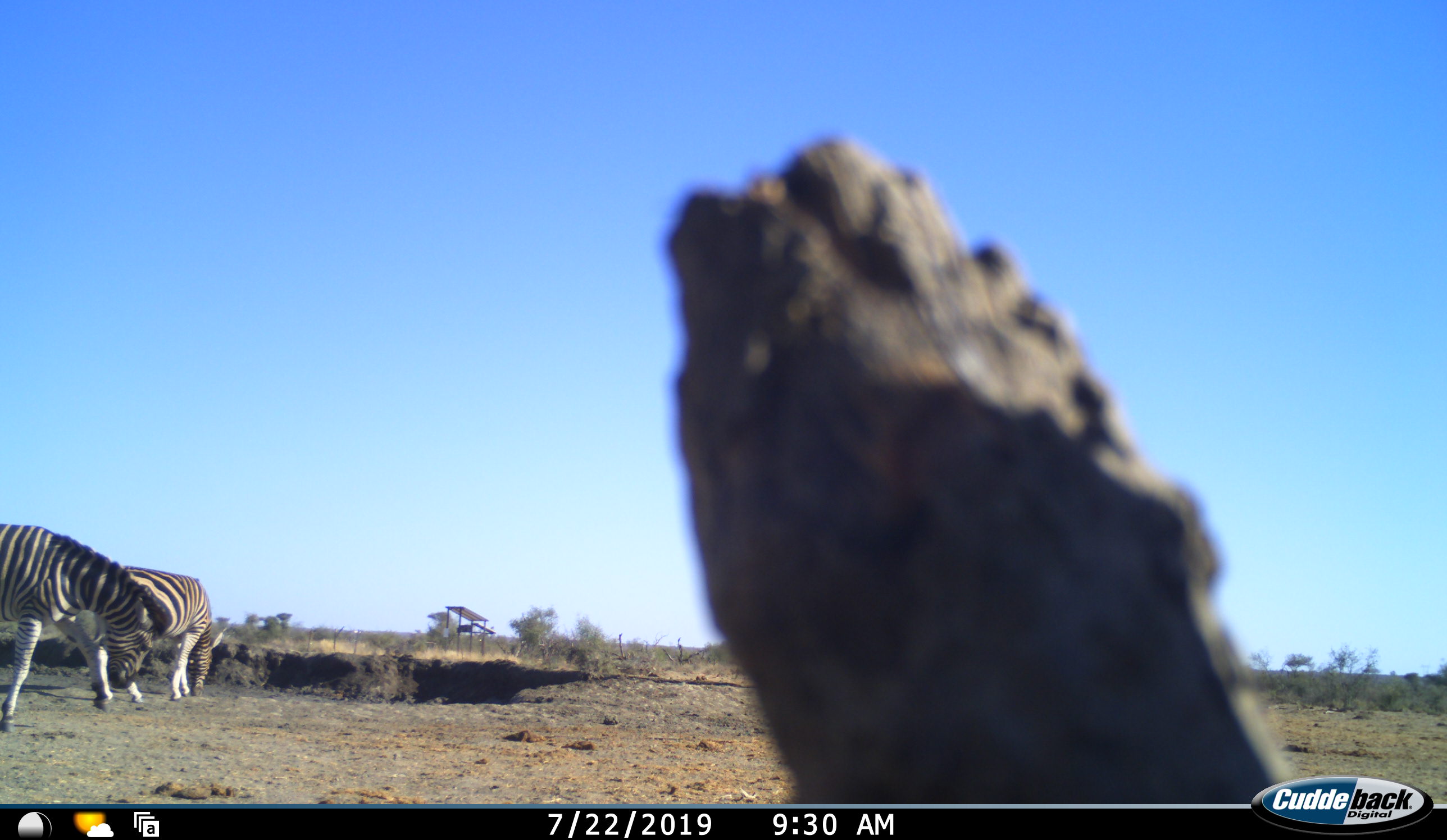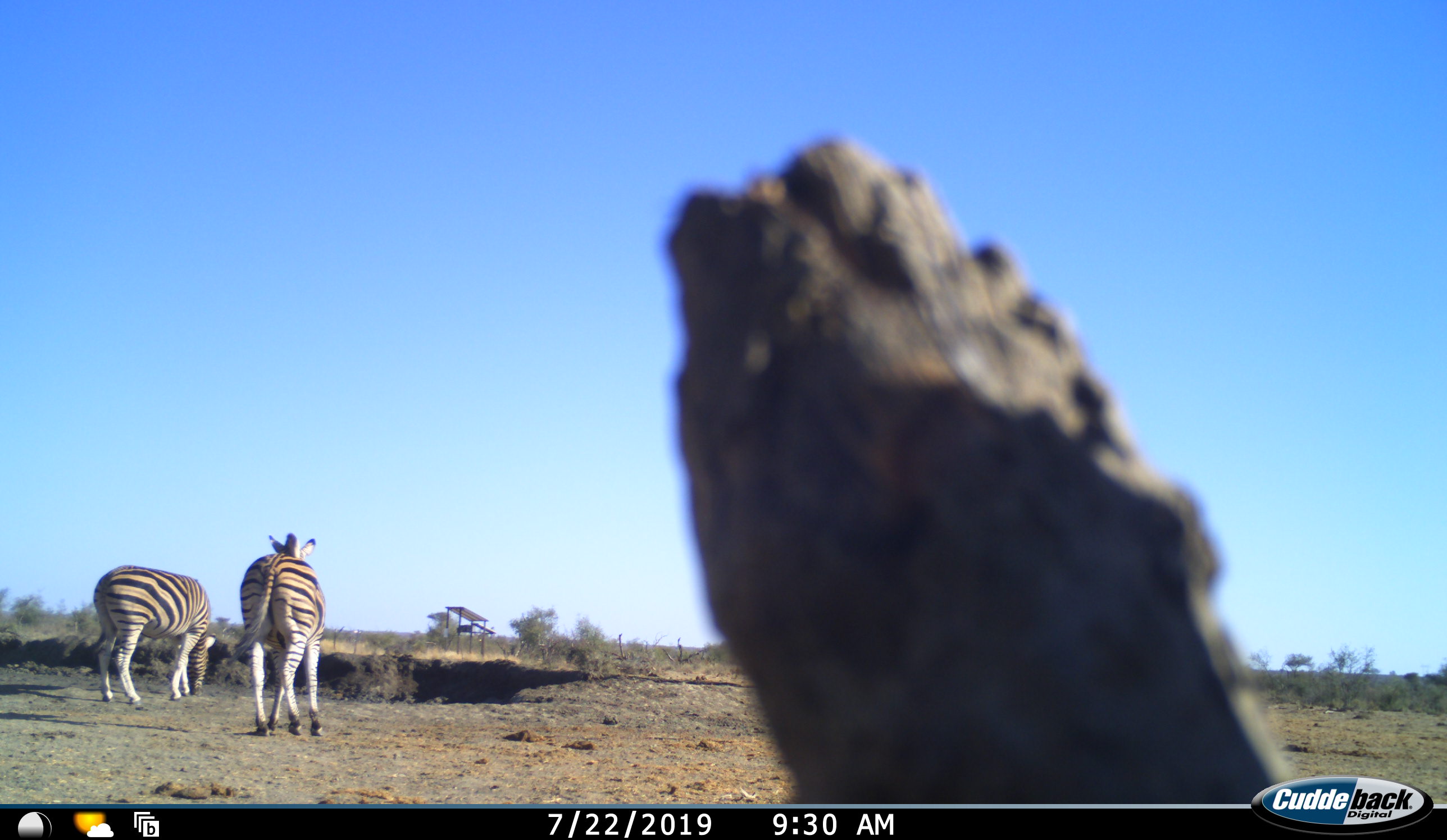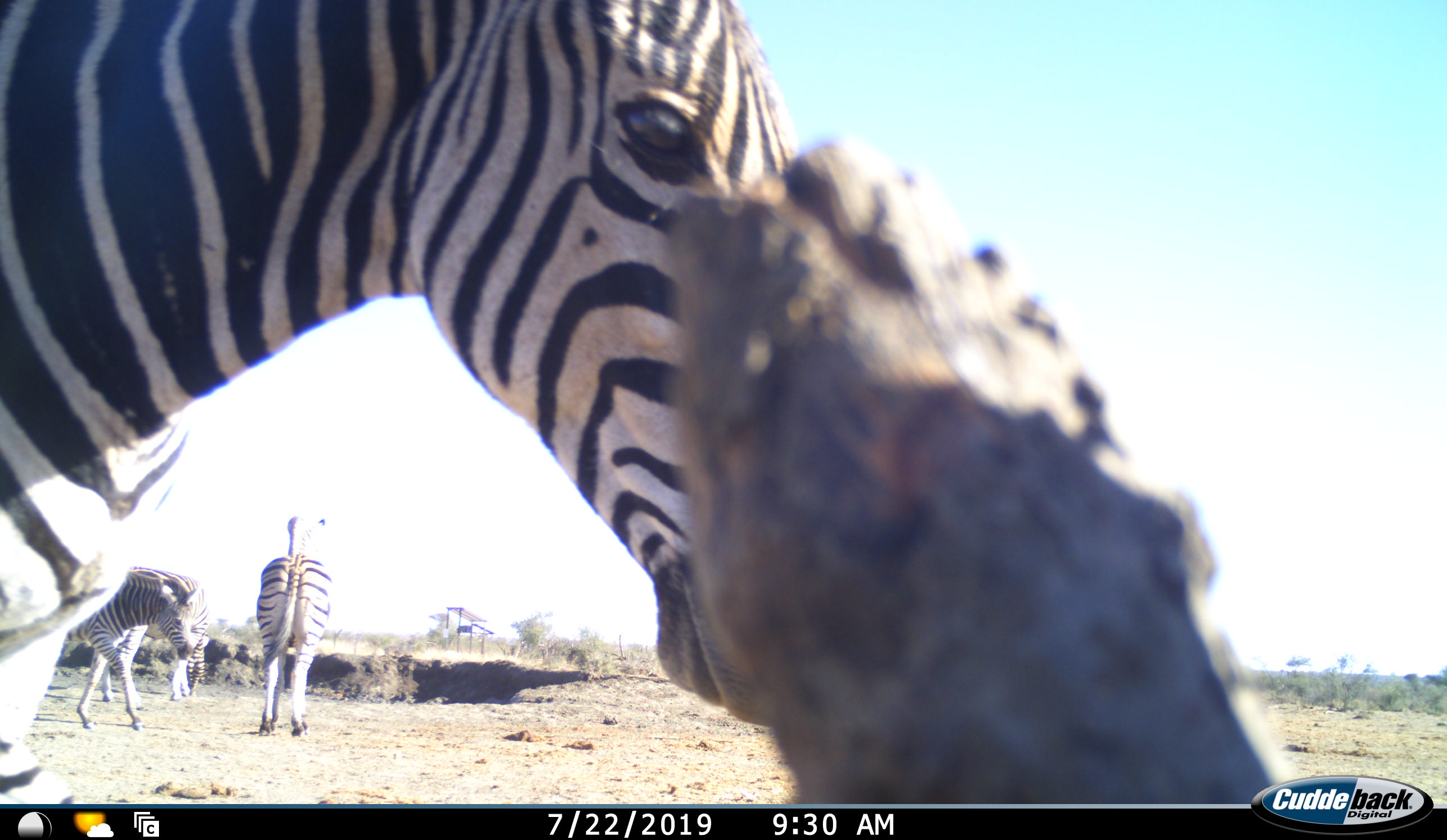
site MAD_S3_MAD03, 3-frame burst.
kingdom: Animalia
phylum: Chordata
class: Mammalia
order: Perissodactyla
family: Equidae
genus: Equus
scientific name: Equus quagga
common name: plains zebra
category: zebraplains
Zebraplains (plains zebra) (Equus quagga), count 4. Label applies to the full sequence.